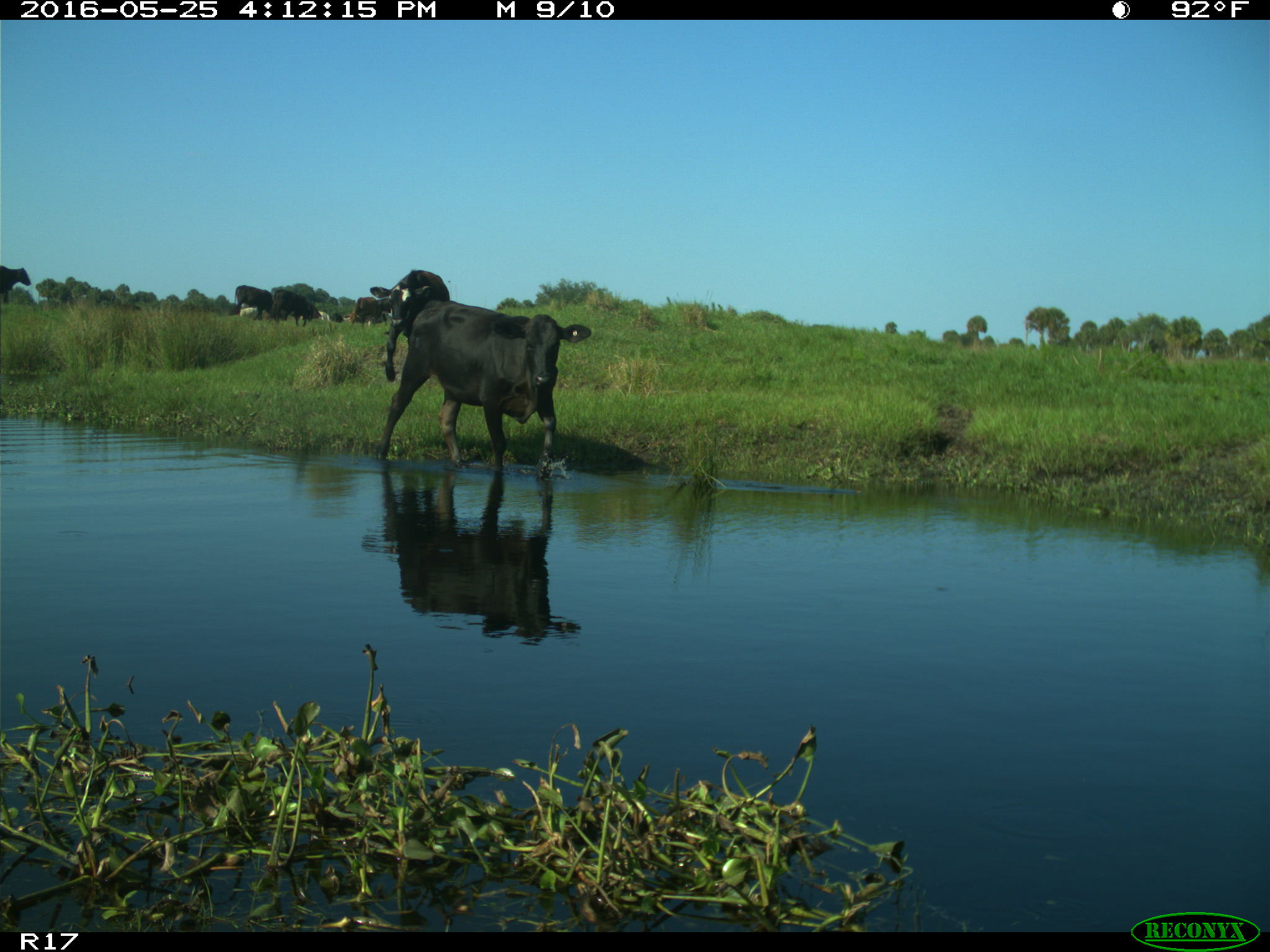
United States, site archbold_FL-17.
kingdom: Animalia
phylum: Chordata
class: Mammalia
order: Artiodactyla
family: Bovidae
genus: Bos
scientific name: Bos taurus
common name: domestic cow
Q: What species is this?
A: Bos taurus (domestic cow).